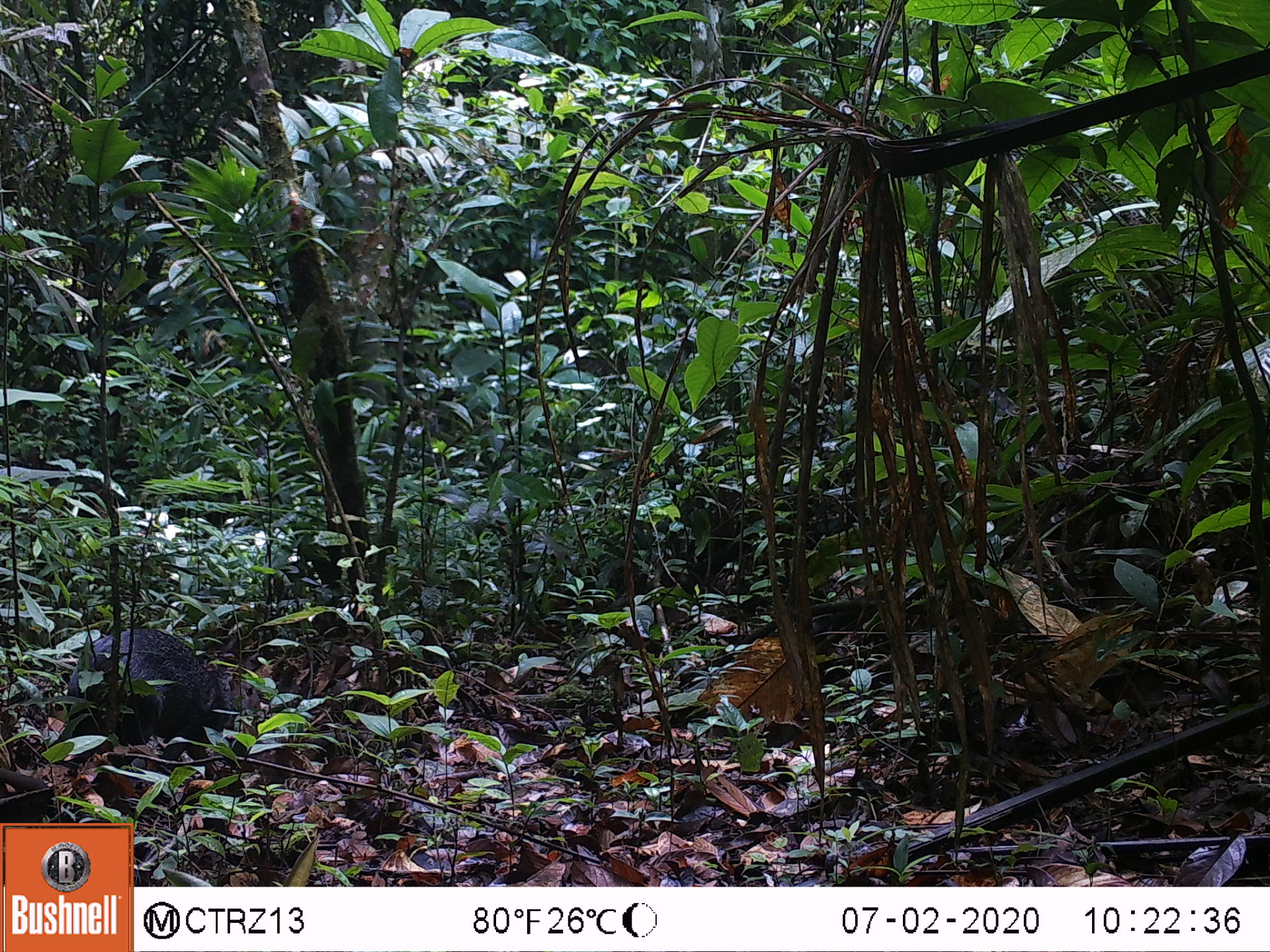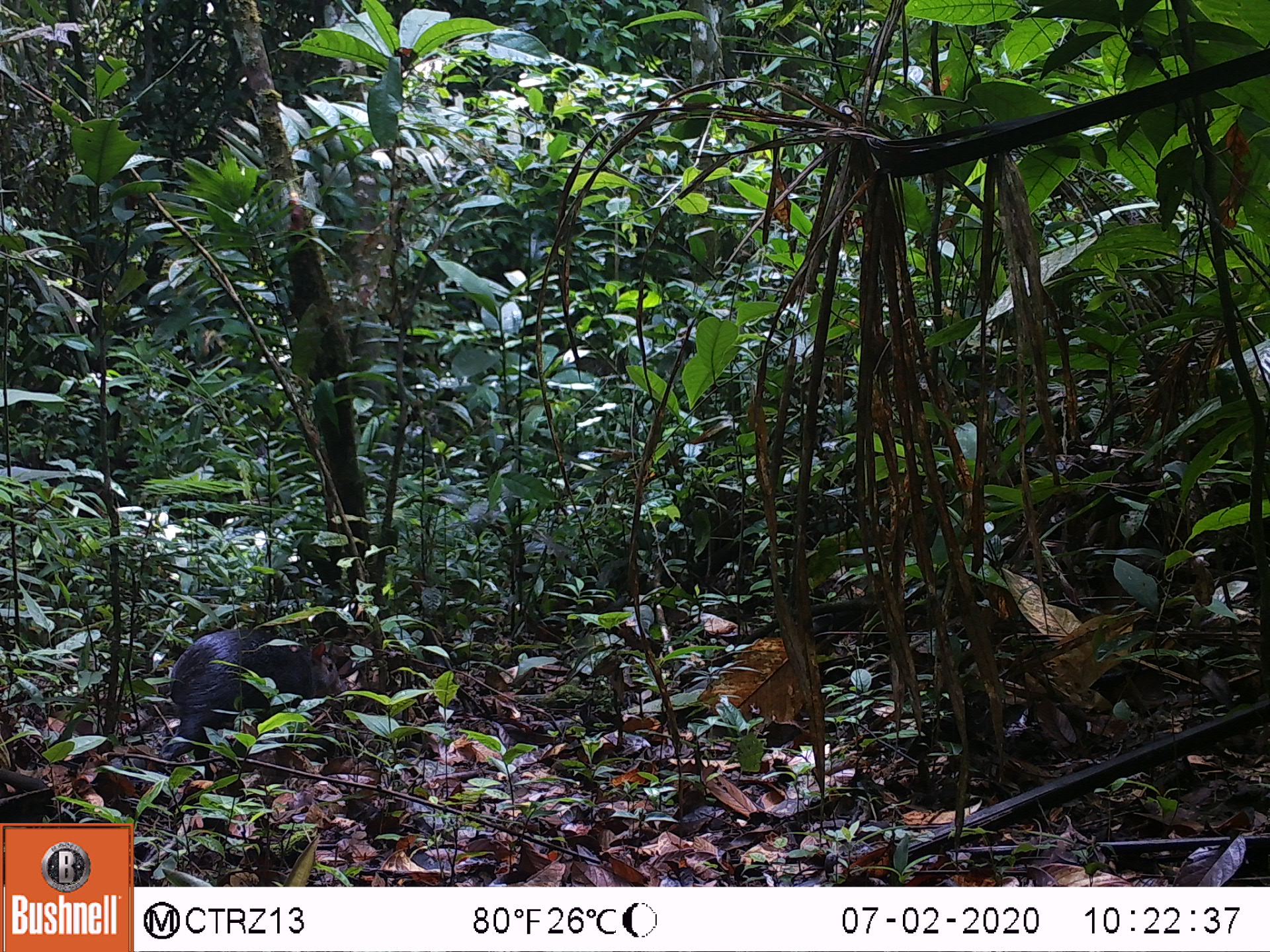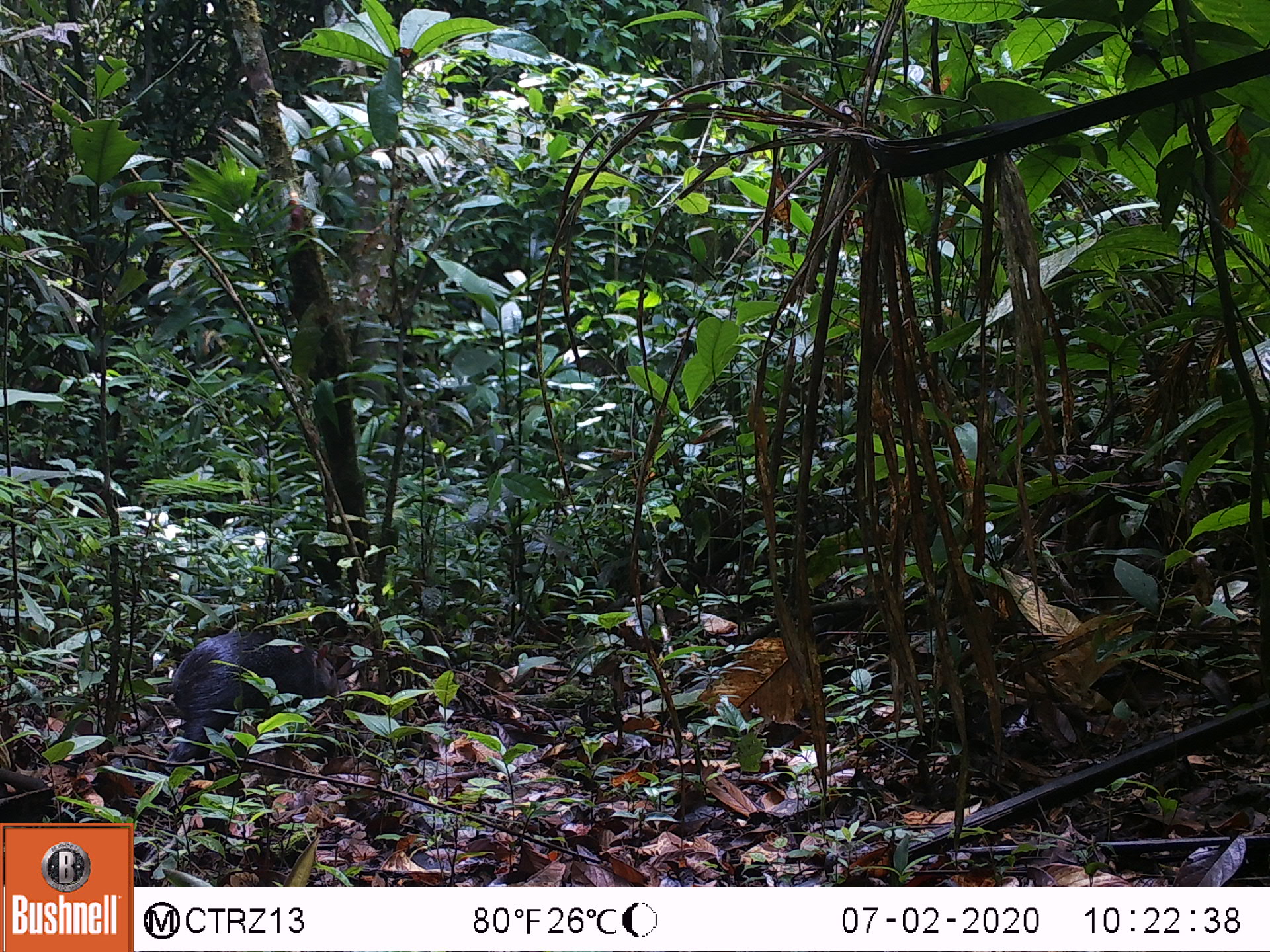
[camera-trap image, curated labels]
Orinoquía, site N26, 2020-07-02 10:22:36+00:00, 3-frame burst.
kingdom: Animalia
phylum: Chordata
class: Mammalia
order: Rodentia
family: Dasyproctidae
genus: Dasyprocta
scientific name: Dasyprocta fuliginosa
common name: black agouti